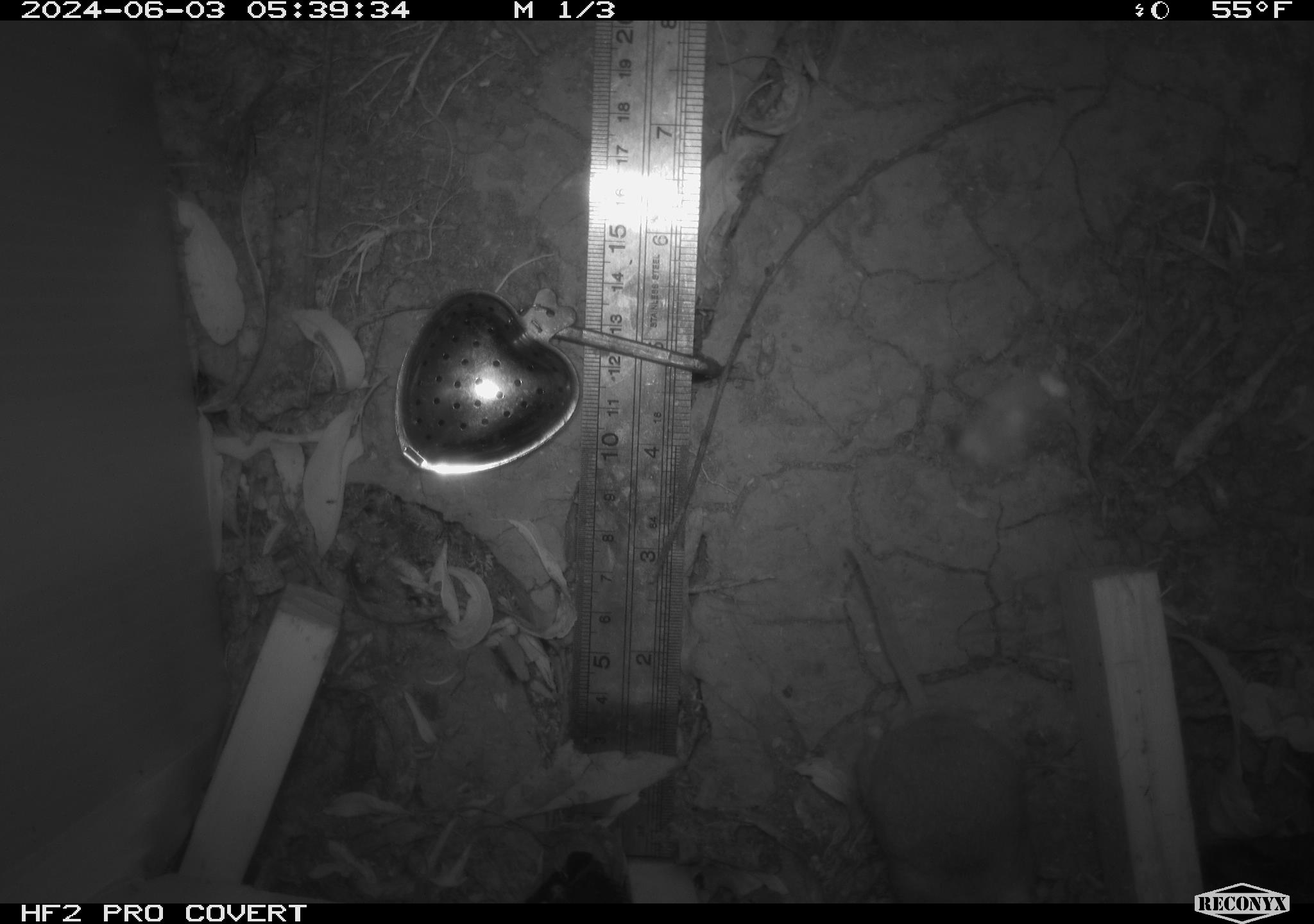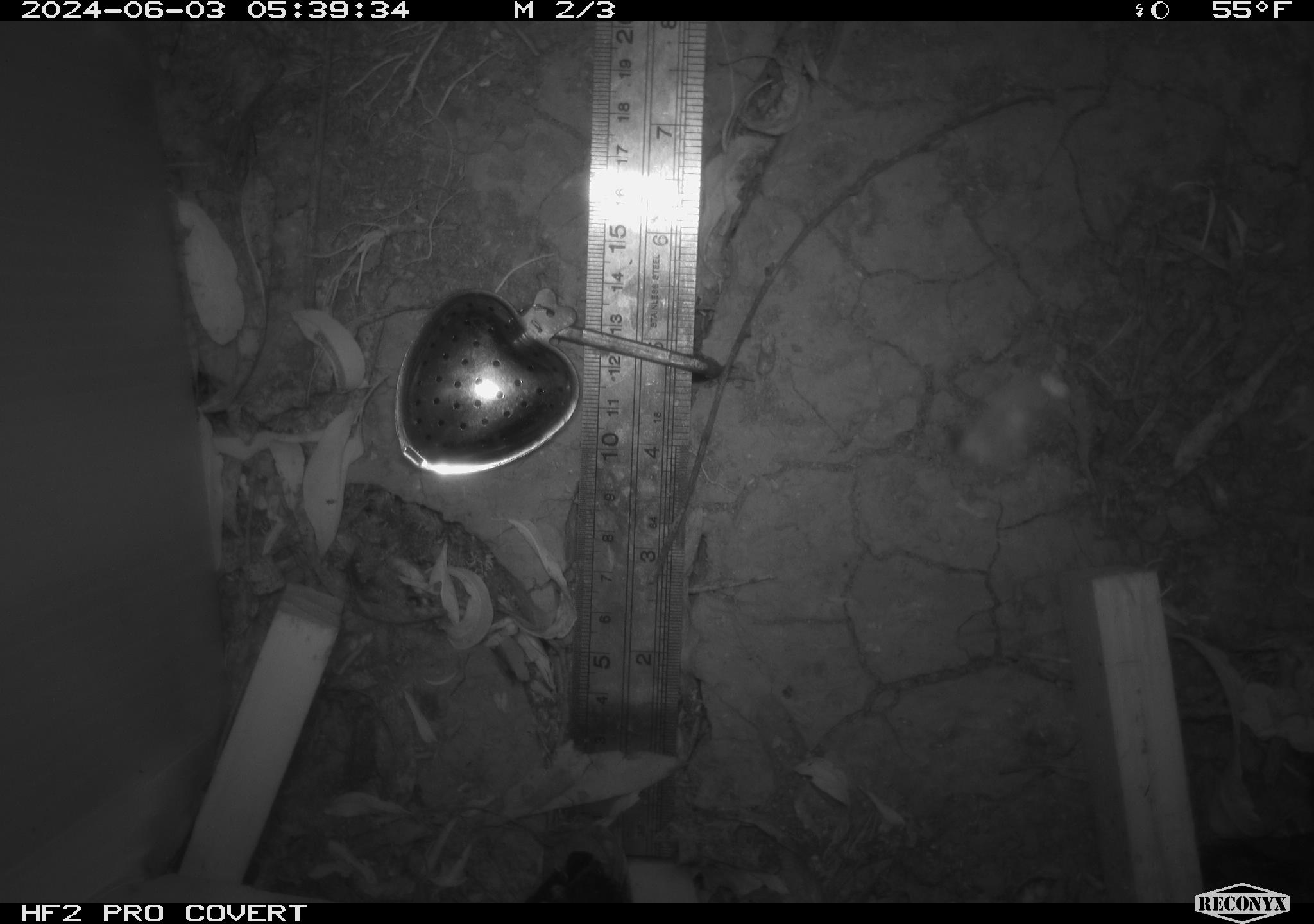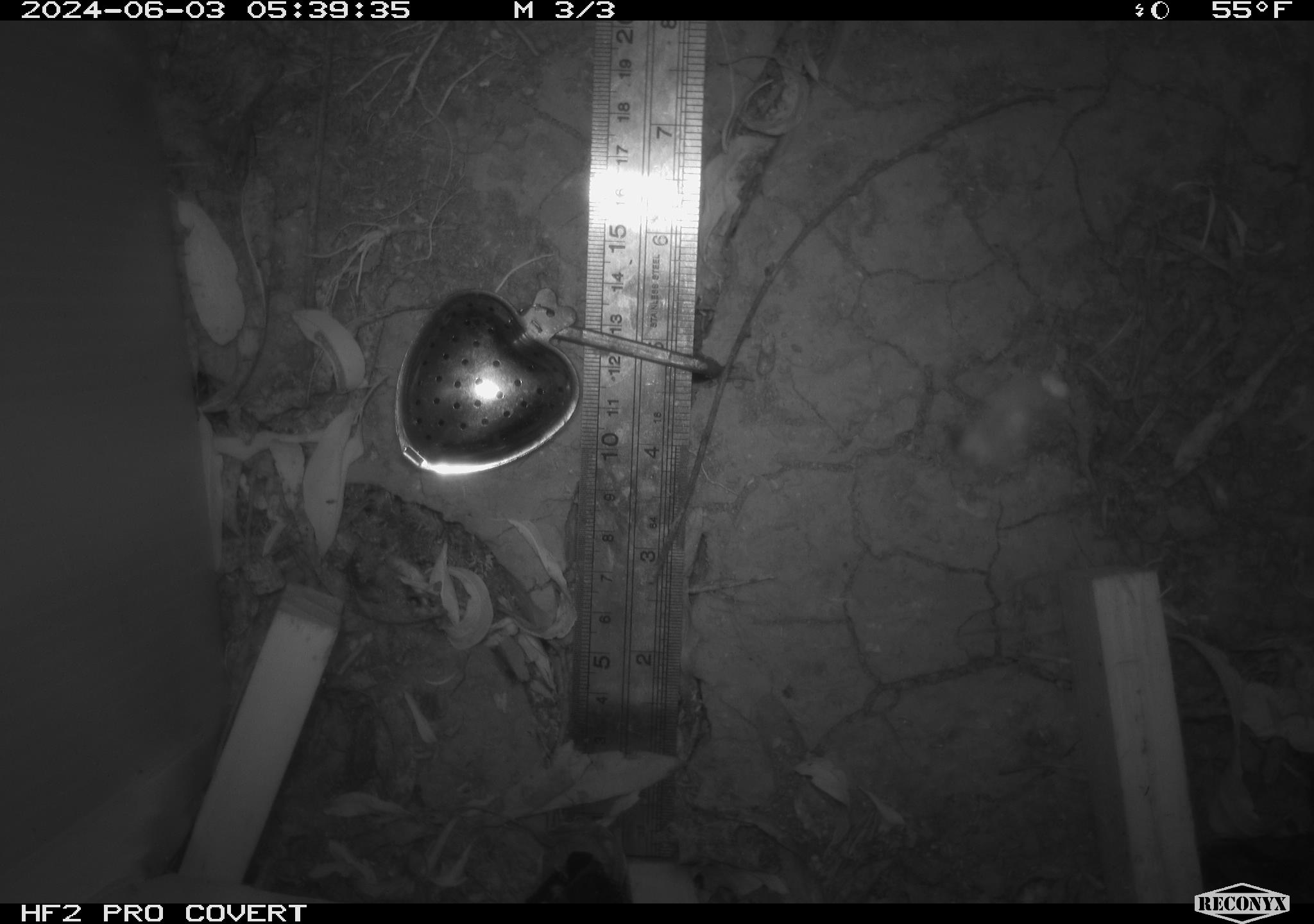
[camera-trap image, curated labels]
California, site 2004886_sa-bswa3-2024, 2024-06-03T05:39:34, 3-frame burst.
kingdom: Animalia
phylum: Chordata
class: Mammalia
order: Rodentia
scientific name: Rodentia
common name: mouse species